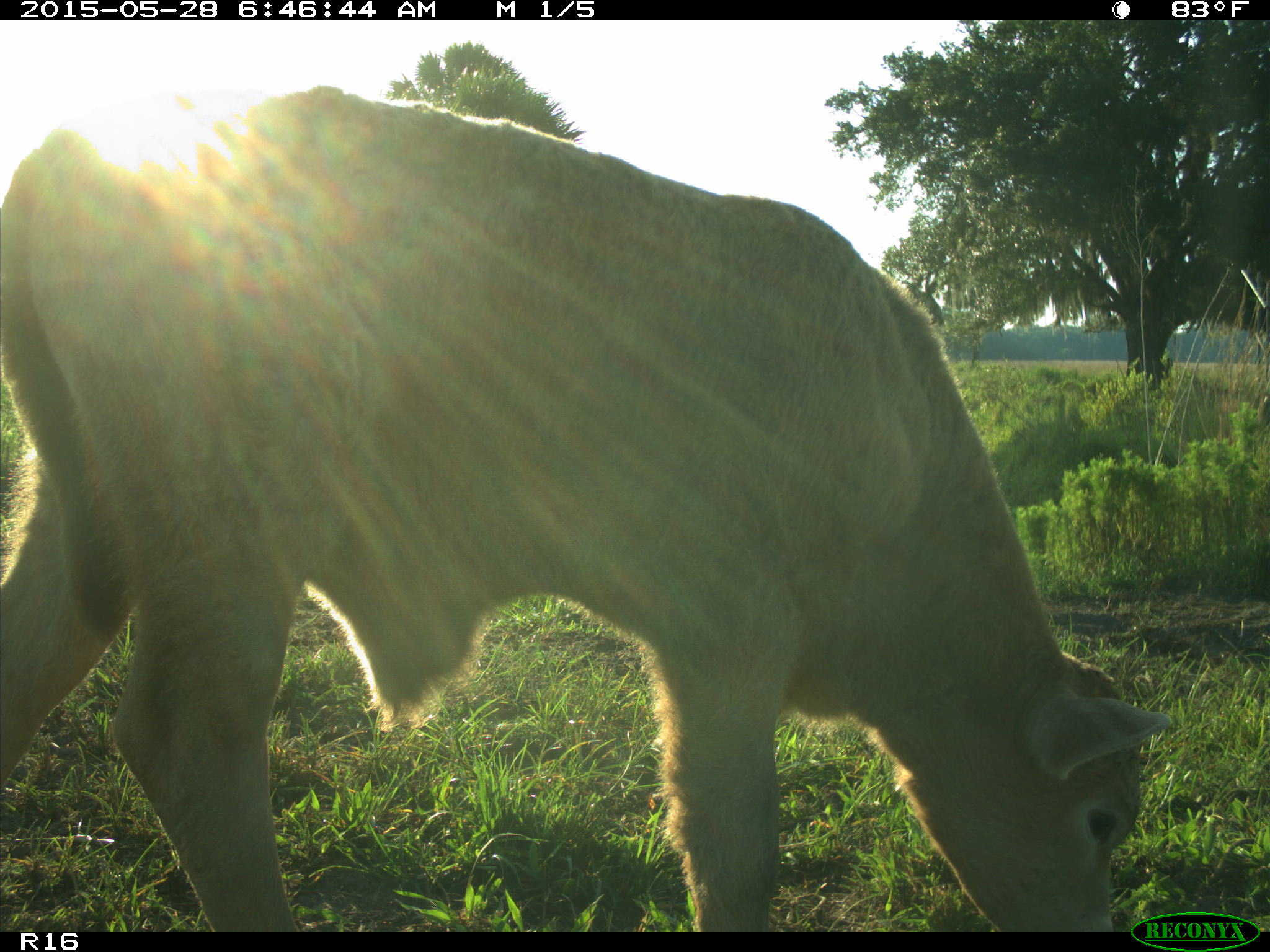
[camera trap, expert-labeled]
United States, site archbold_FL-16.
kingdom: Animalia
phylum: Chordata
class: Mammalia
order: Artiodactyla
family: Bovidae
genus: Bos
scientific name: Bos taurus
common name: domestic cow